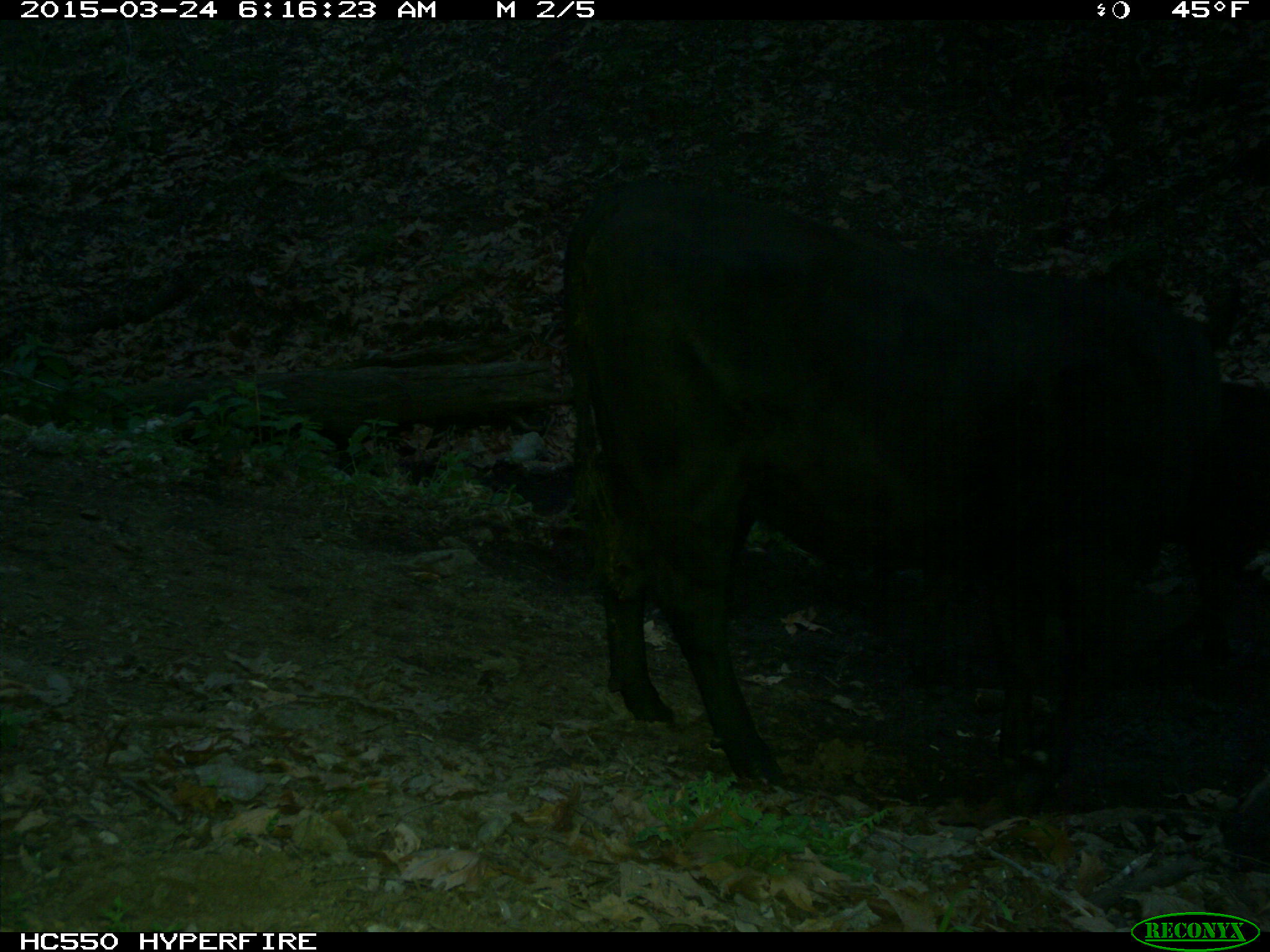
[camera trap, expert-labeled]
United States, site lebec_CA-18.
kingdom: Animalia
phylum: Chordata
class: Mammalia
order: Artiodactyla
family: Bovidae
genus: Bos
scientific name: Bos taurus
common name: domestic cow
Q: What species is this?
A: Bos taurus (domestic cow).